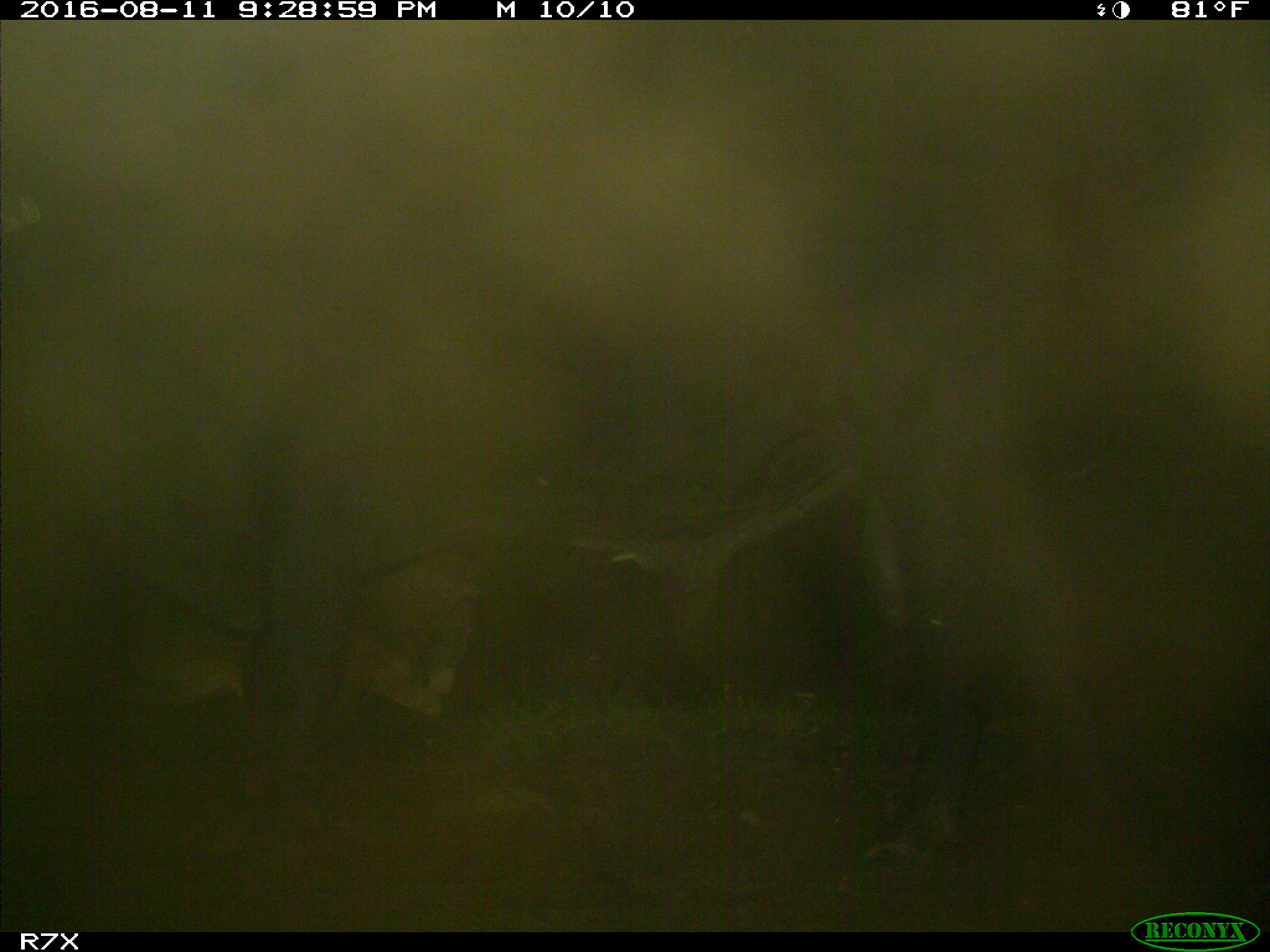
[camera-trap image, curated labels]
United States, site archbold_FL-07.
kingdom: Animalia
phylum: Chordata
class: Mammalia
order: Artiodactyla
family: Bovidae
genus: Bos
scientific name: Bos taurus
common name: domestic cow